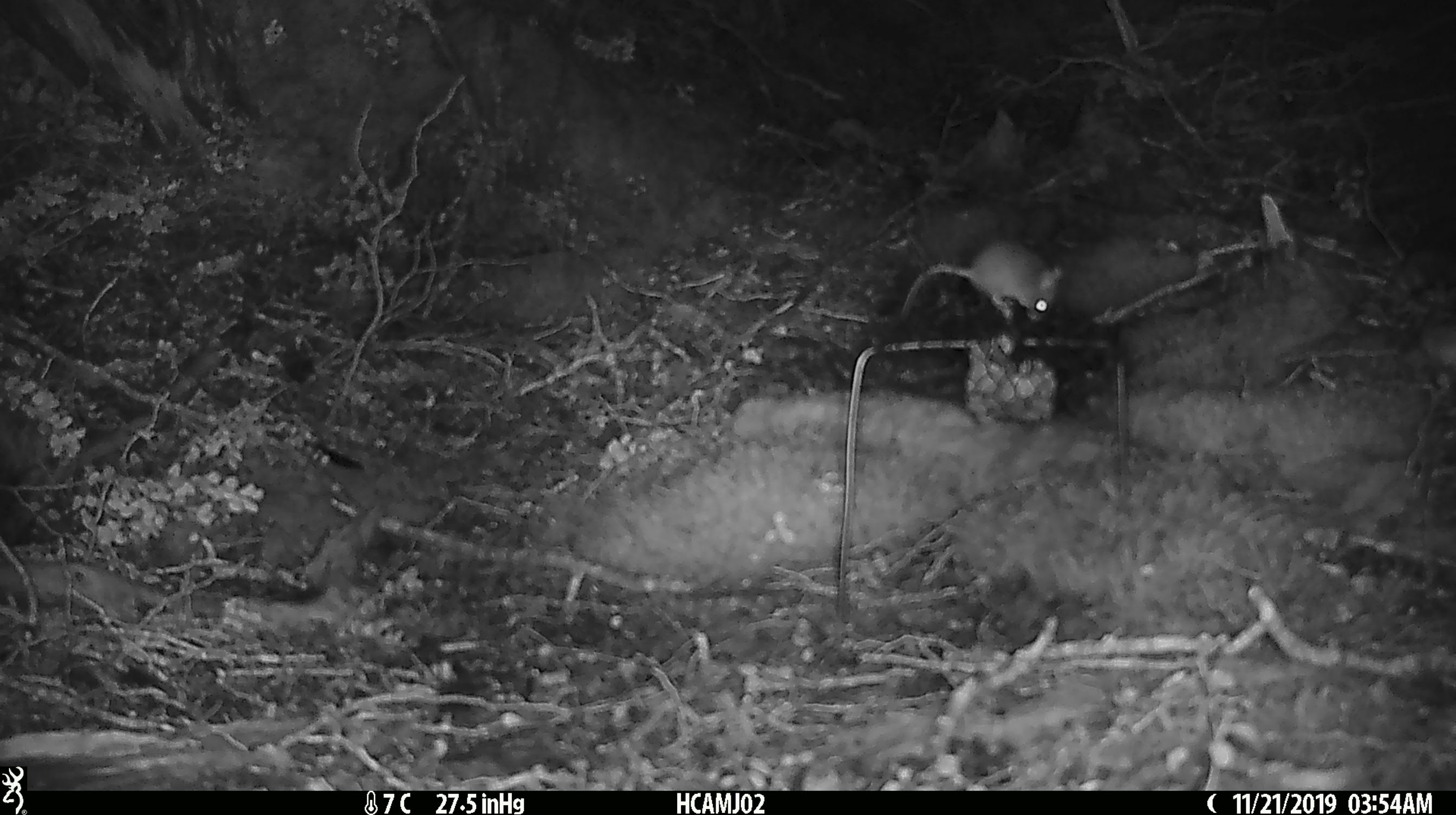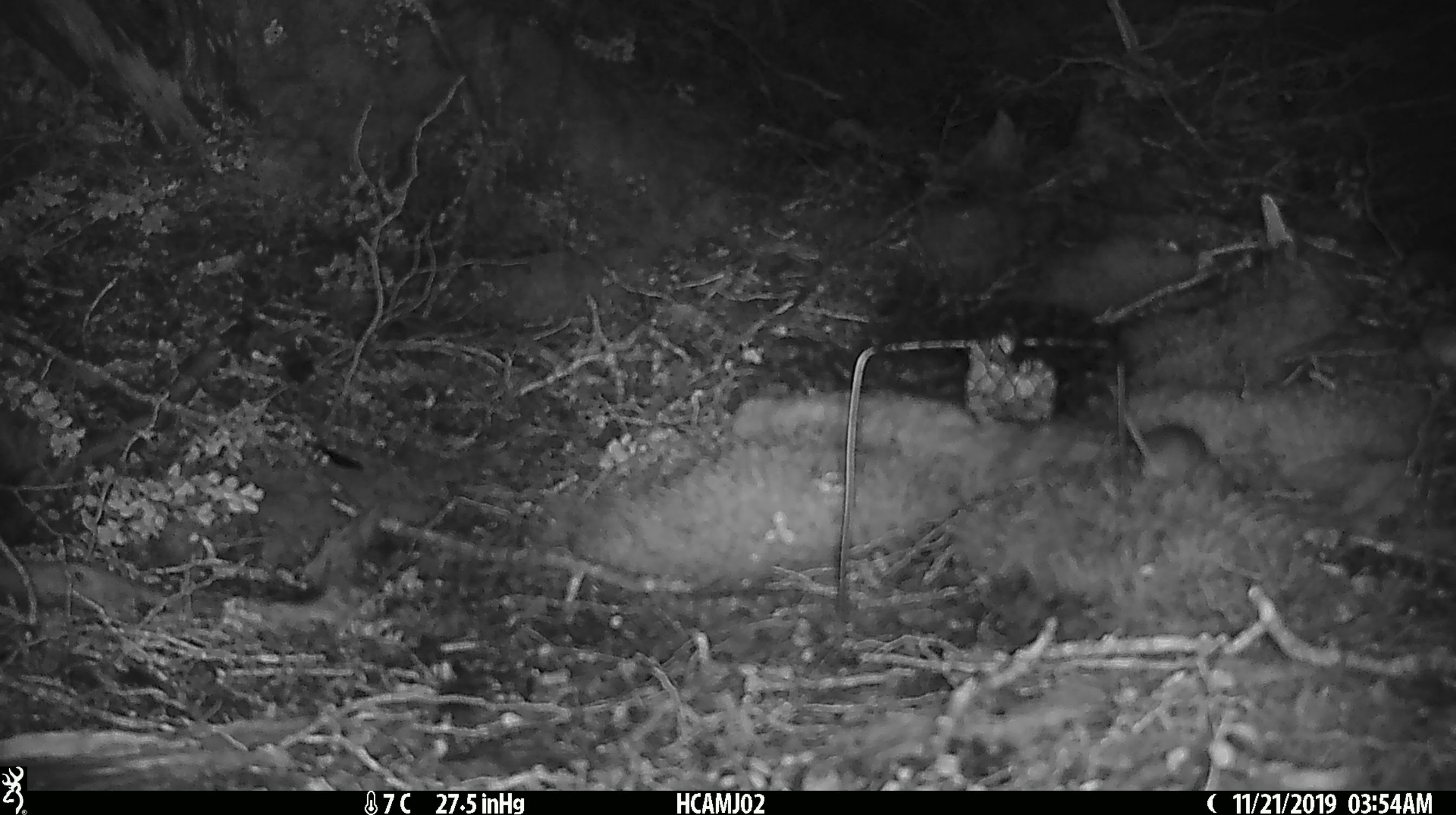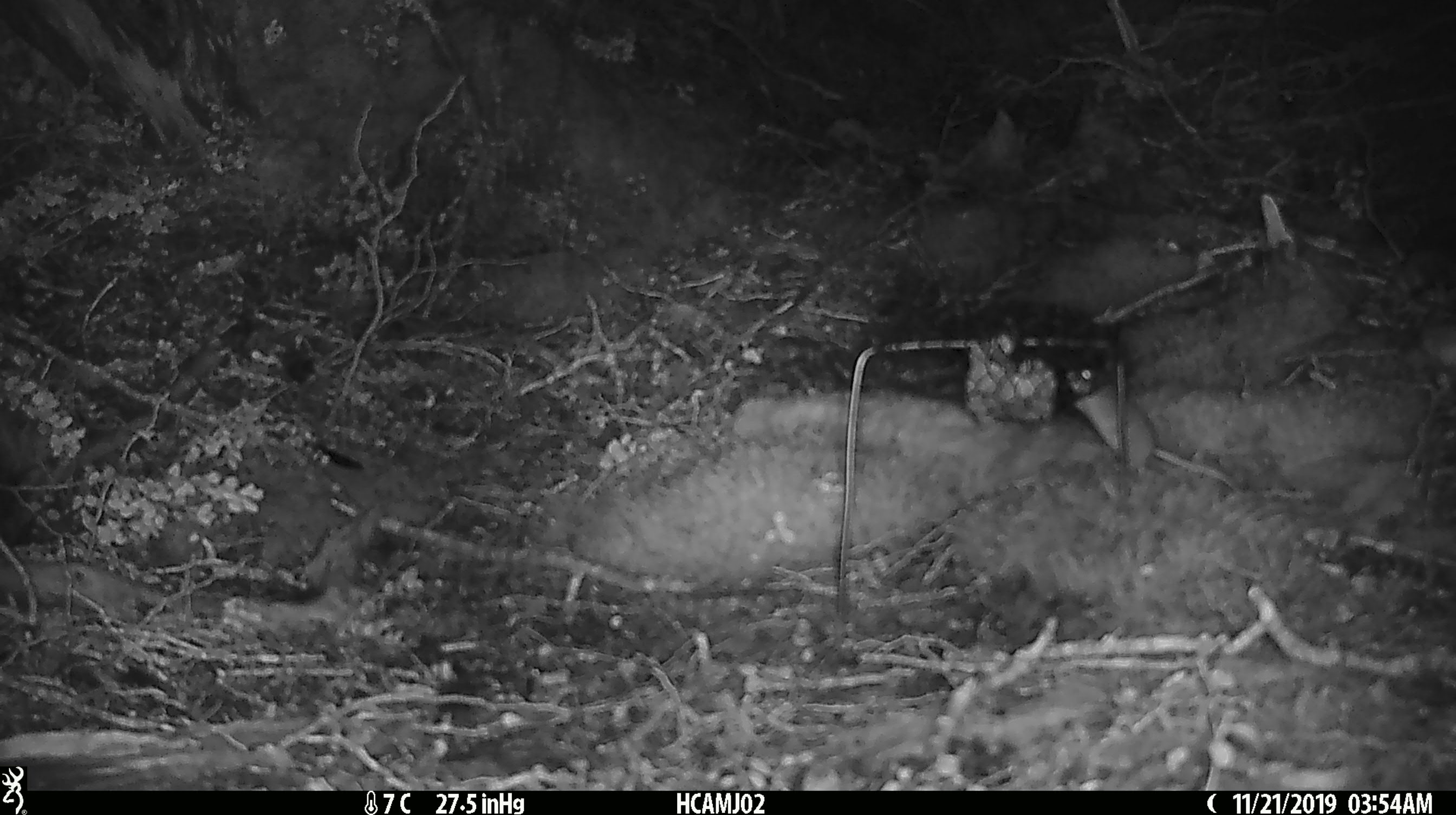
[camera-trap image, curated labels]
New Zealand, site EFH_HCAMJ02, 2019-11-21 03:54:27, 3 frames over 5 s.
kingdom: Animalia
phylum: Chordata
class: Mammalia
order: Rodentia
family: Muridae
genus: Mus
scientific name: Mus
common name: mouse